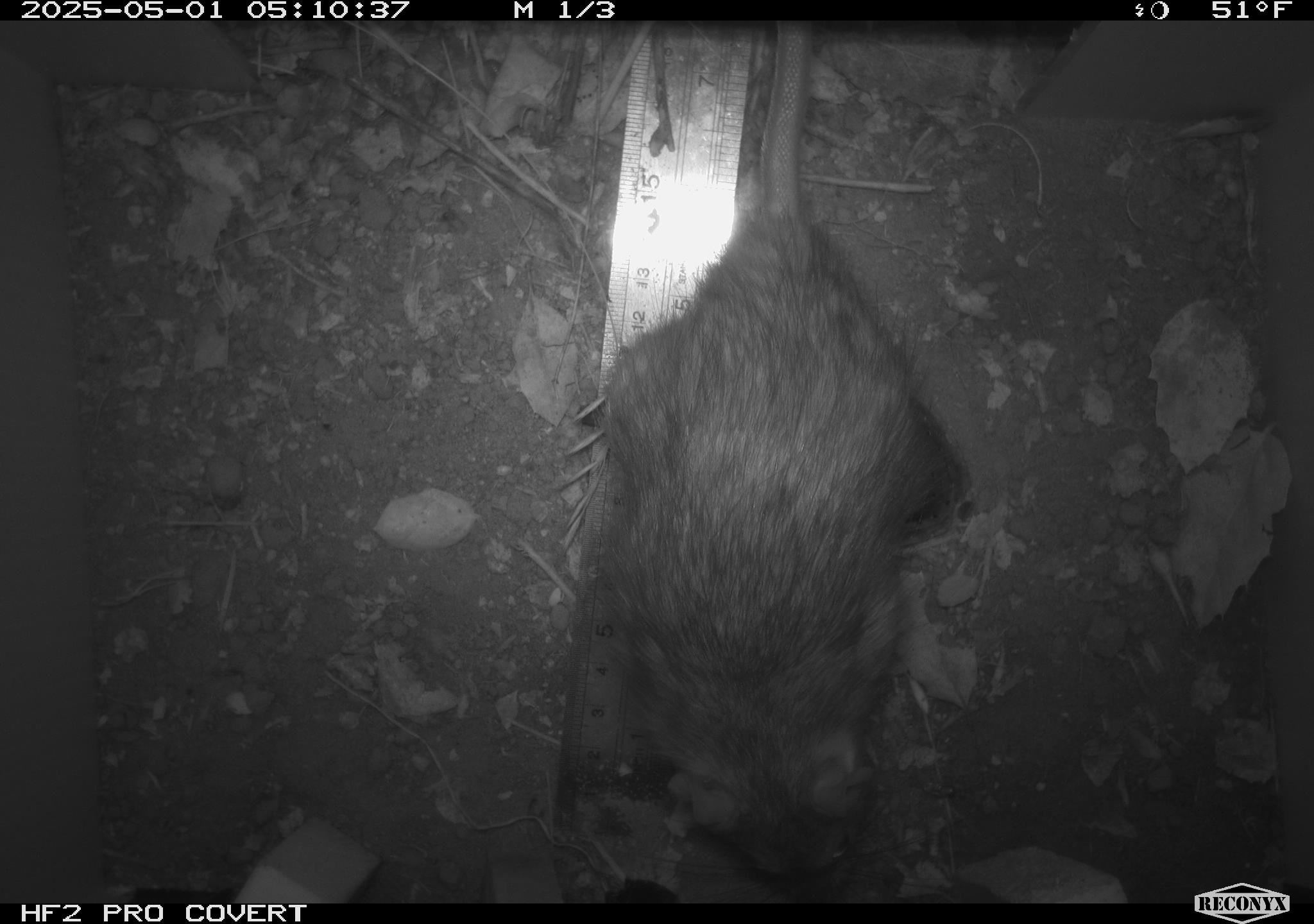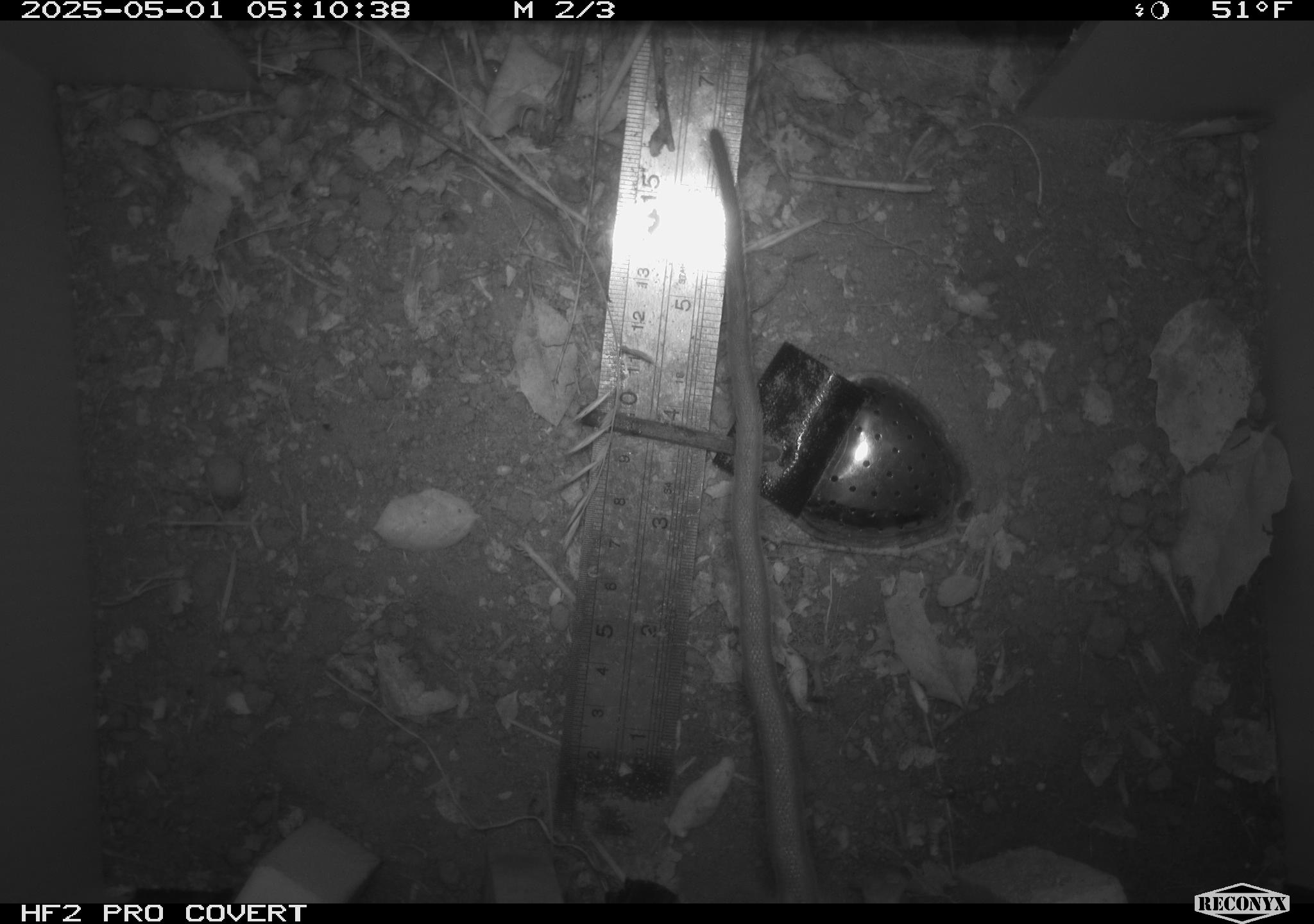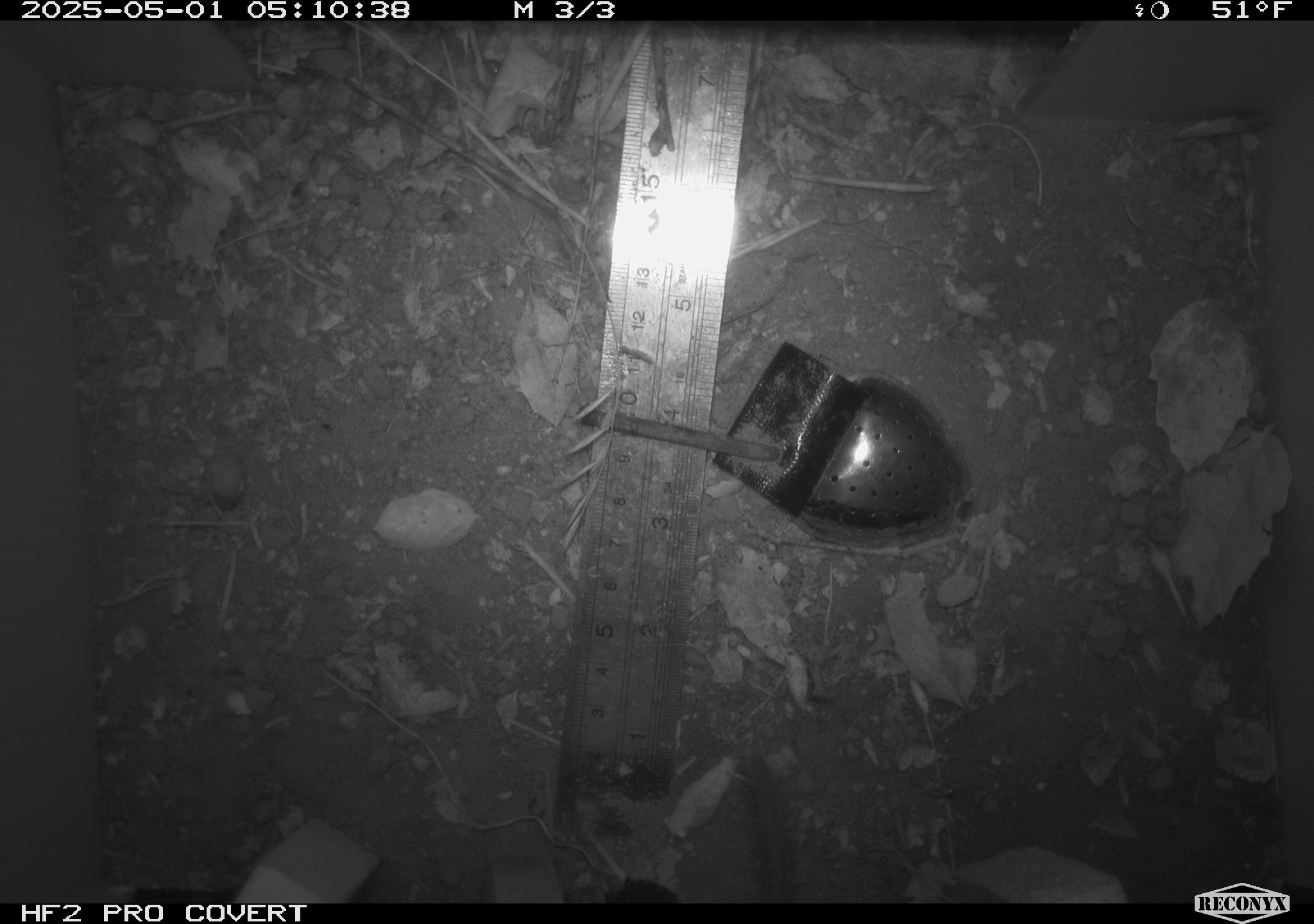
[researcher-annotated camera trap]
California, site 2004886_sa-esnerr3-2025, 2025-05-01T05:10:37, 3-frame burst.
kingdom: Animalia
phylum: Chordata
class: Mammalia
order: Rodentia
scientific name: Rodentia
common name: rodent